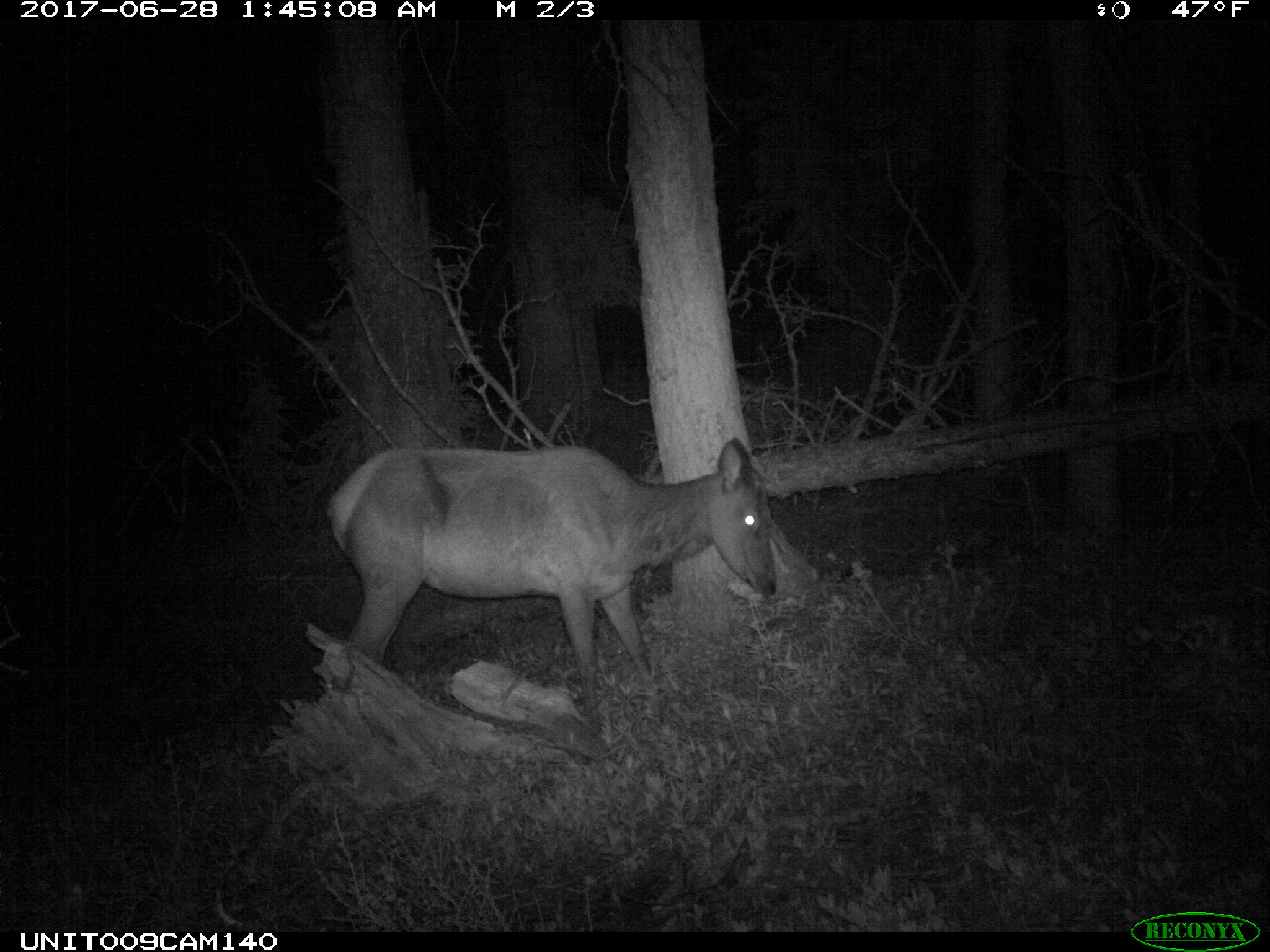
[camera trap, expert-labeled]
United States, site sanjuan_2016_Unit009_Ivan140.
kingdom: Animalia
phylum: Chordata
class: Mammalia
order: Artiodactyla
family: Cervidae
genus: Cervus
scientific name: Cervus elaphus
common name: red deer